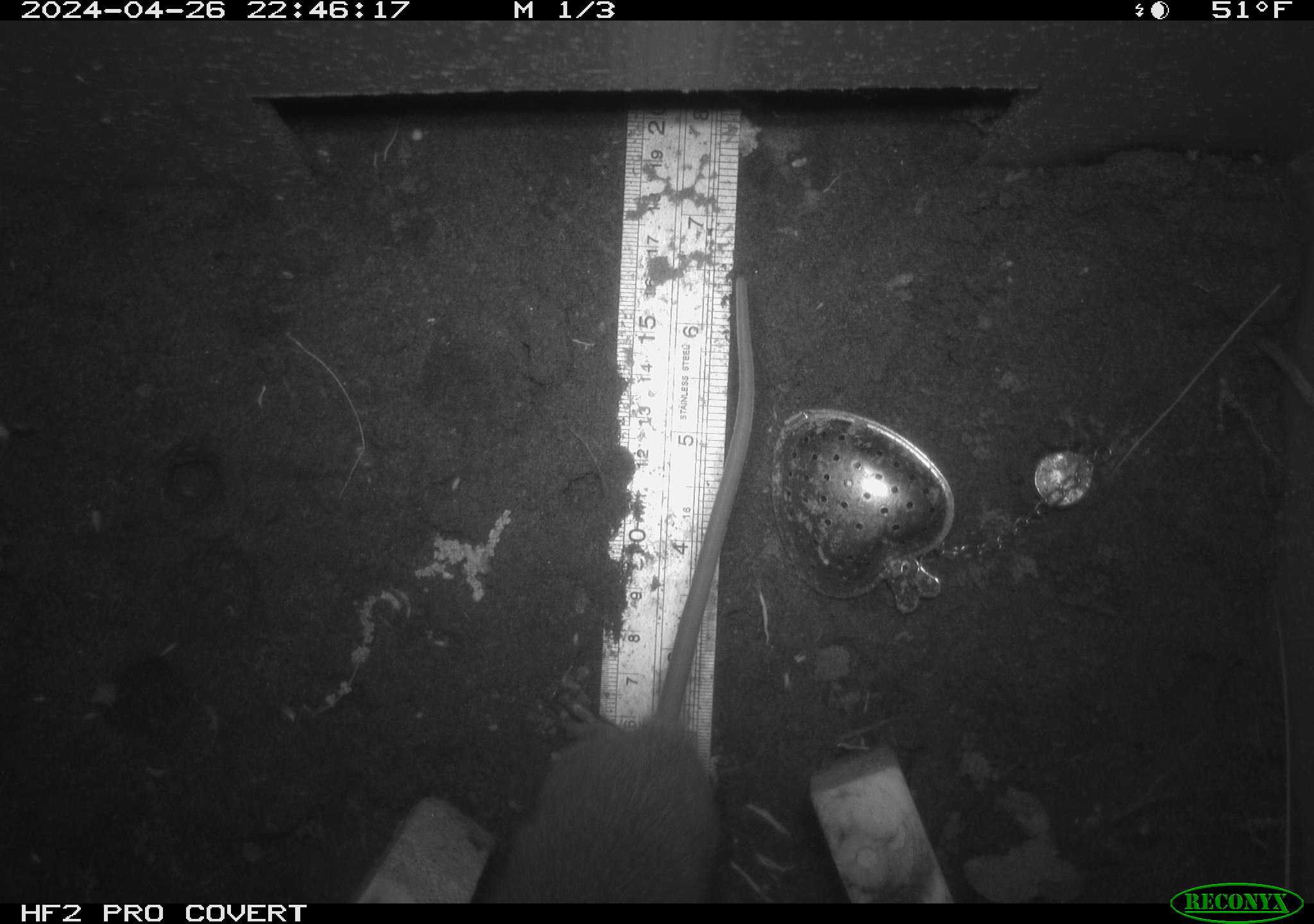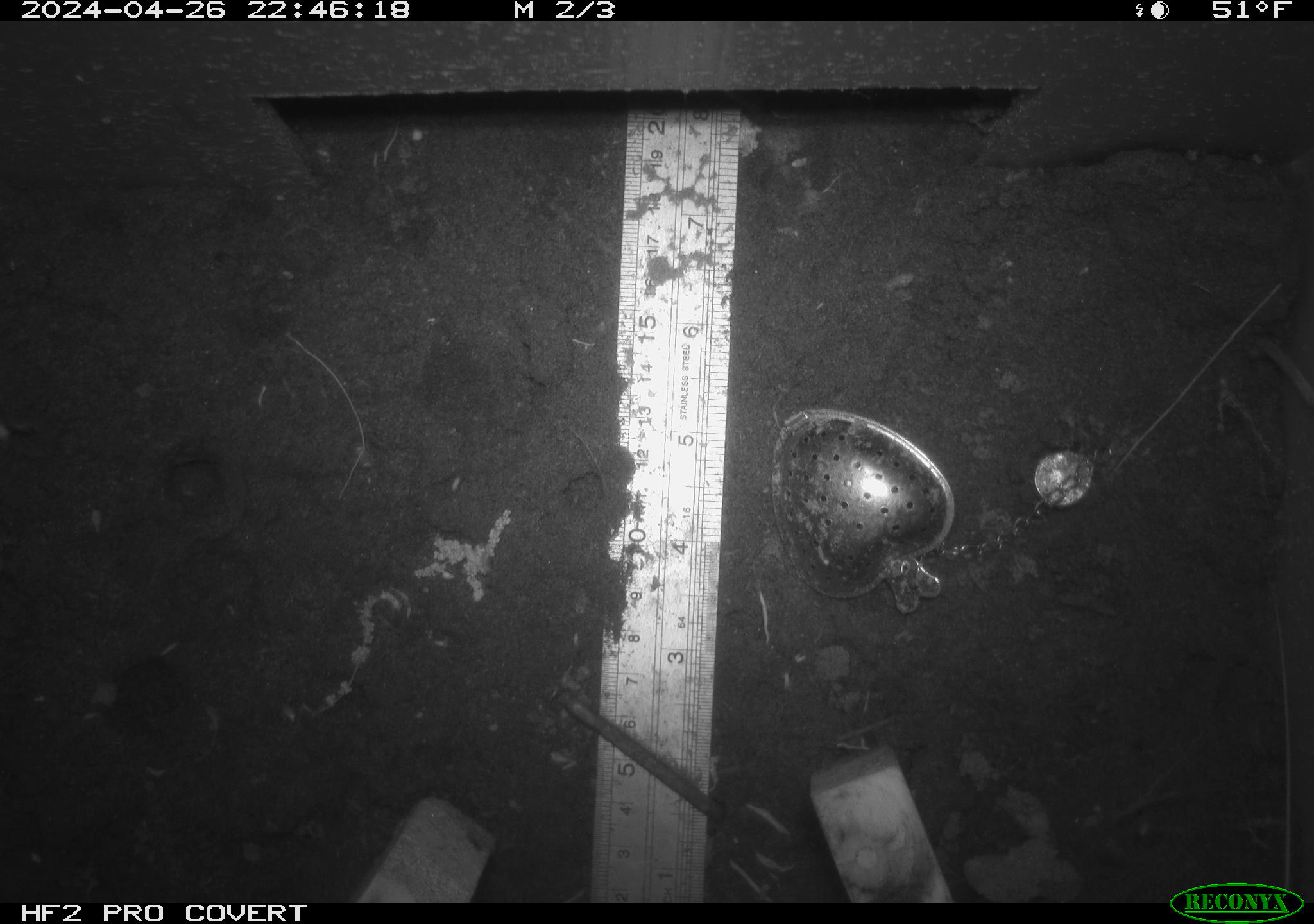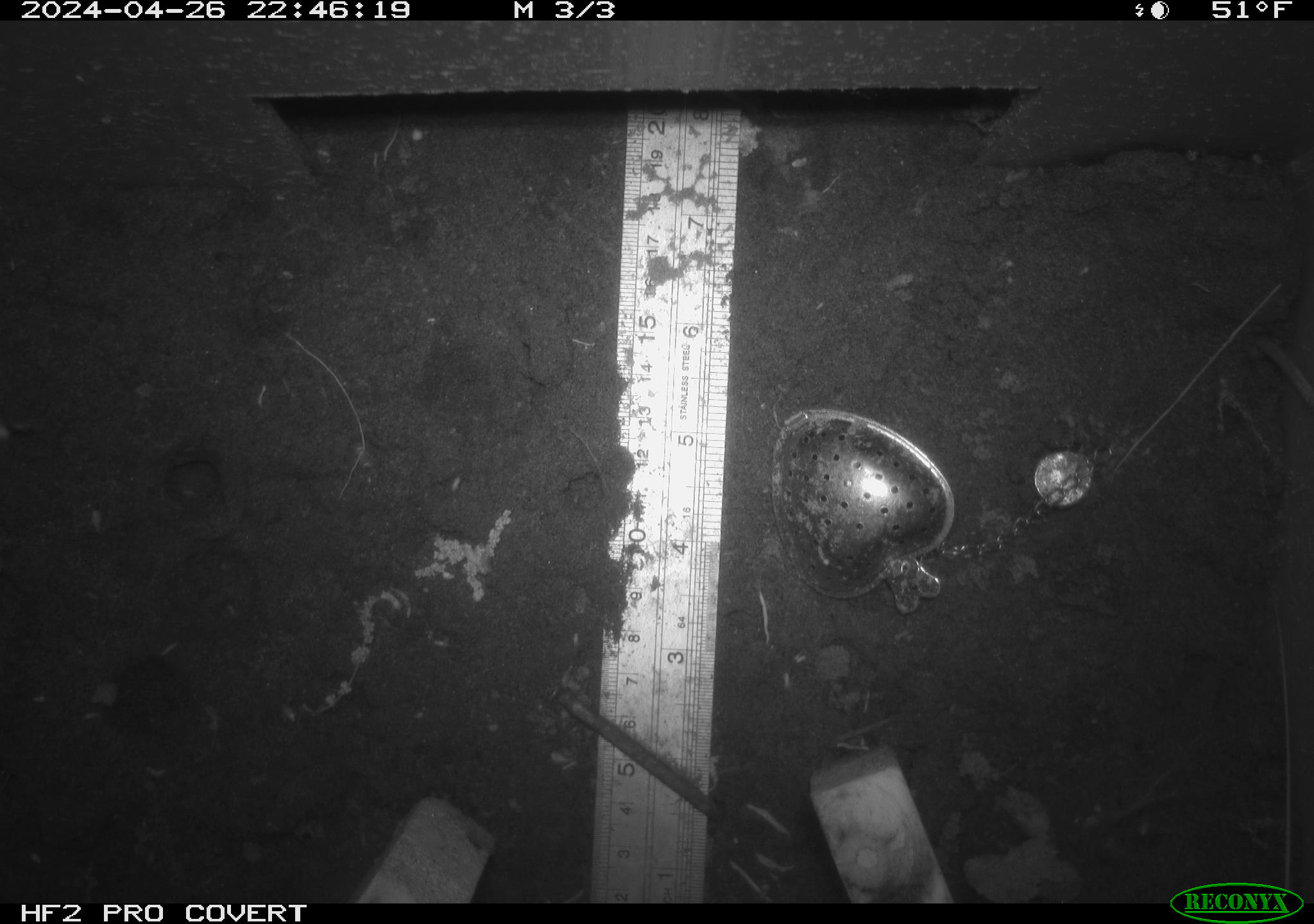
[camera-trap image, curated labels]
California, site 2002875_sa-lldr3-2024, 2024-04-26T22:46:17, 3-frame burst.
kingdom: Animalia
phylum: Chordata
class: Mammalia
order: Rodentia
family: Muridae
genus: Rattus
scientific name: Rattus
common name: rat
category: rattus species